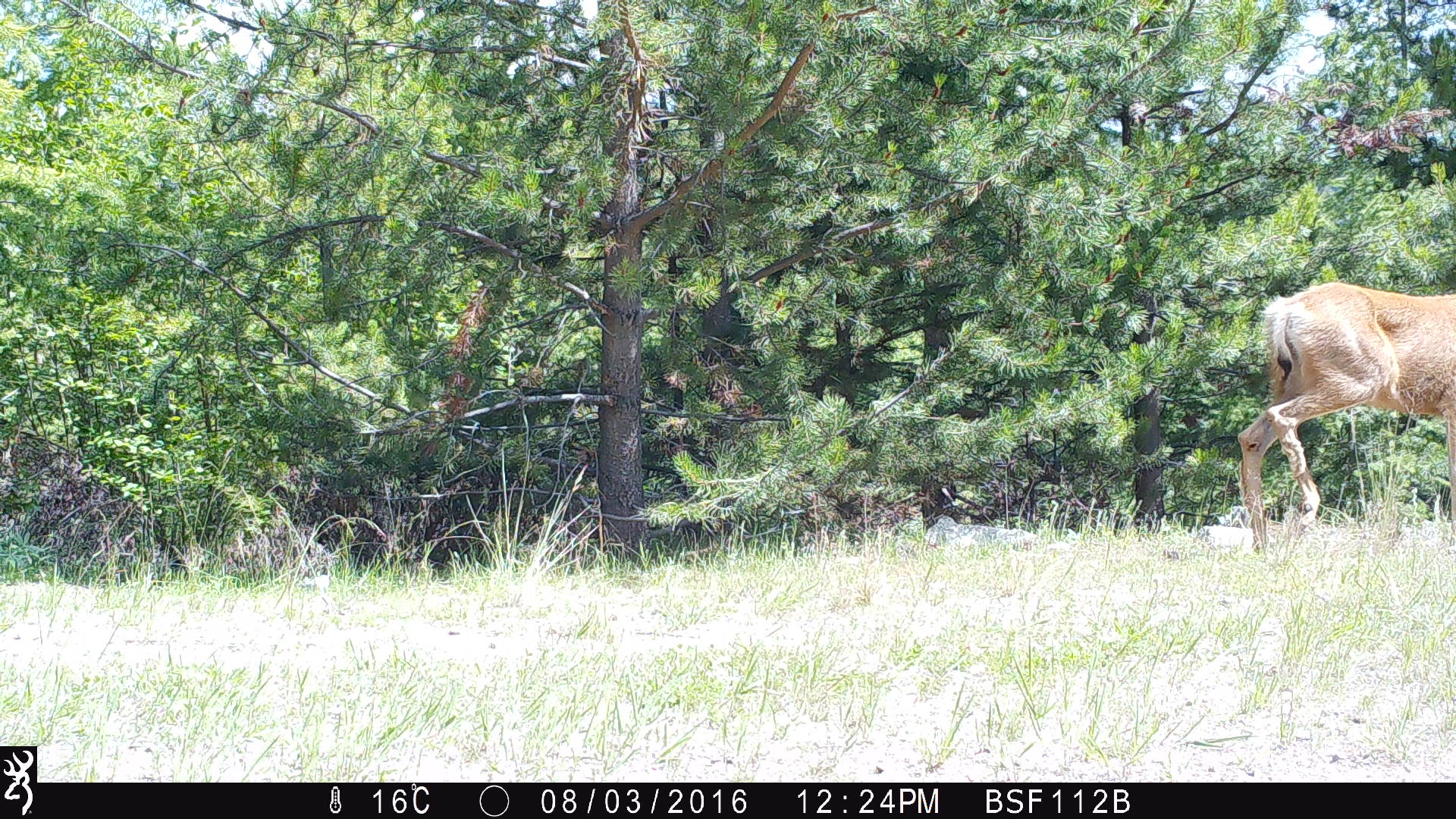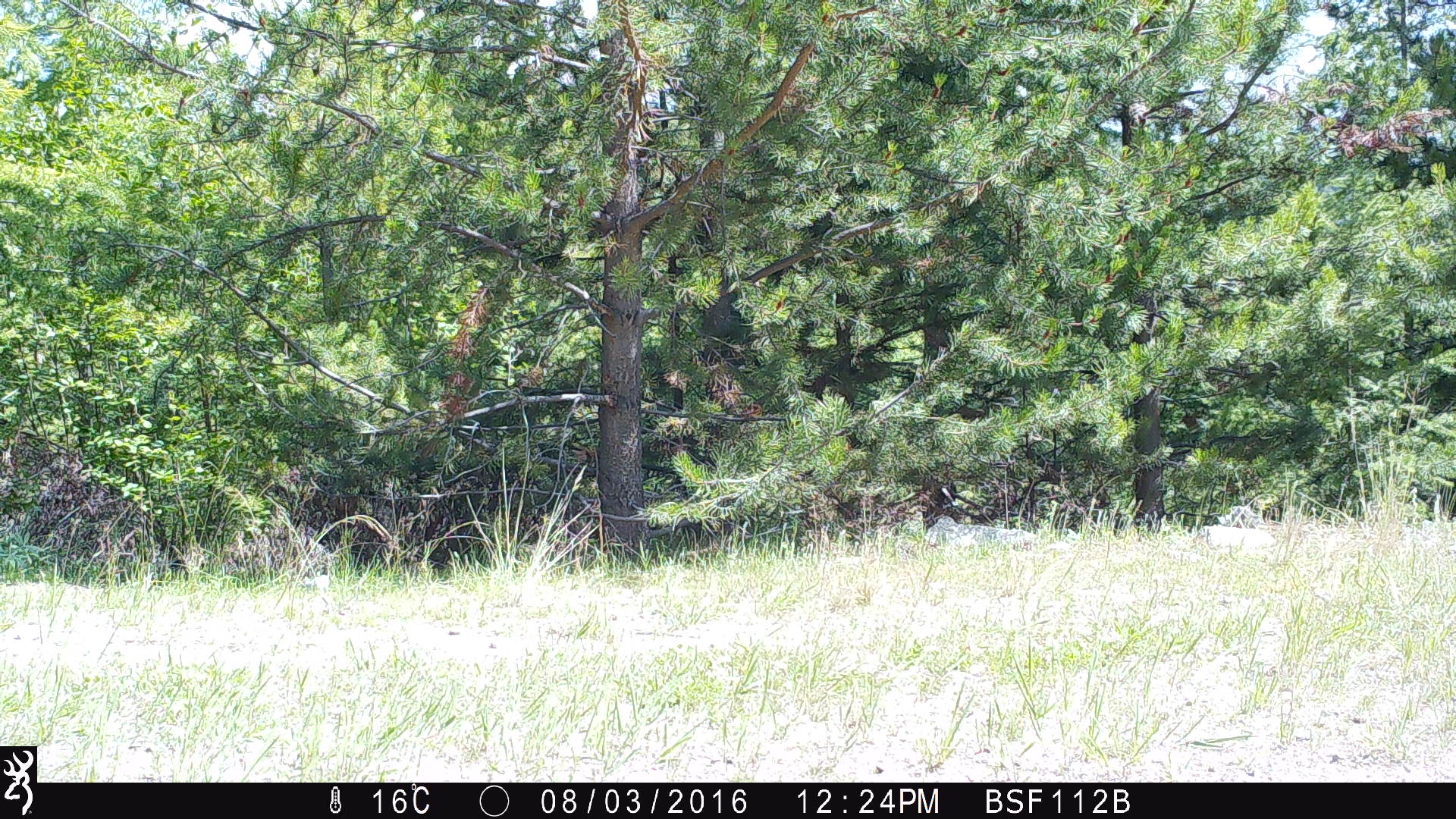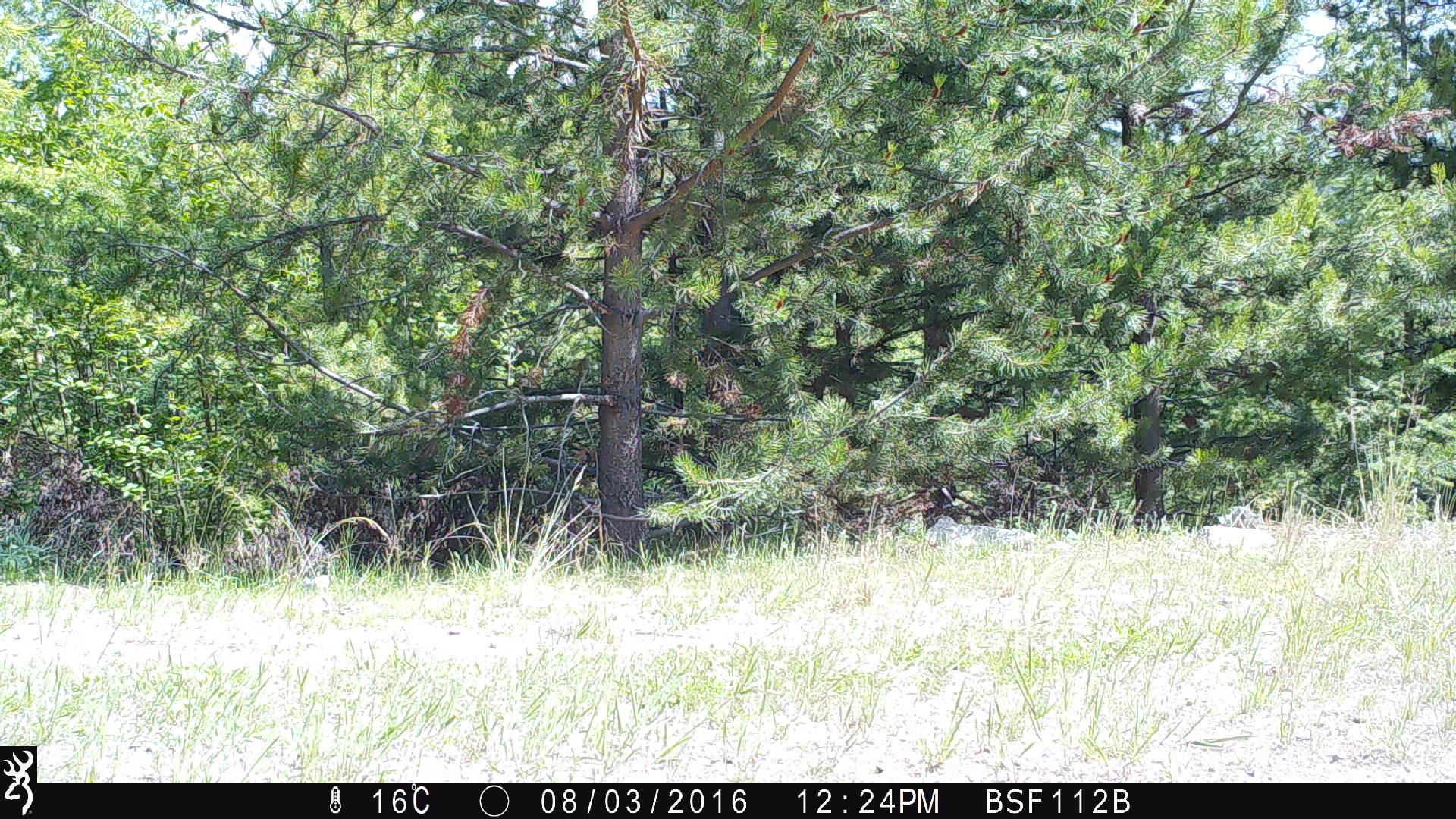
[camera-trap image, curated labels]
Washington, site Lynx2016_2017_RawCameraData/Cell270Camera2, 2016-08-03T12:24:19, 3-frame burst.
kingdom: Animalia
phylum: Chordata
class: Mammalia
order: Artiodactyla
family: Cervidae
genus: Odocoileus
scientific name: Odocoileus hemionus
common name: mule deer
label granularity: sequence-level